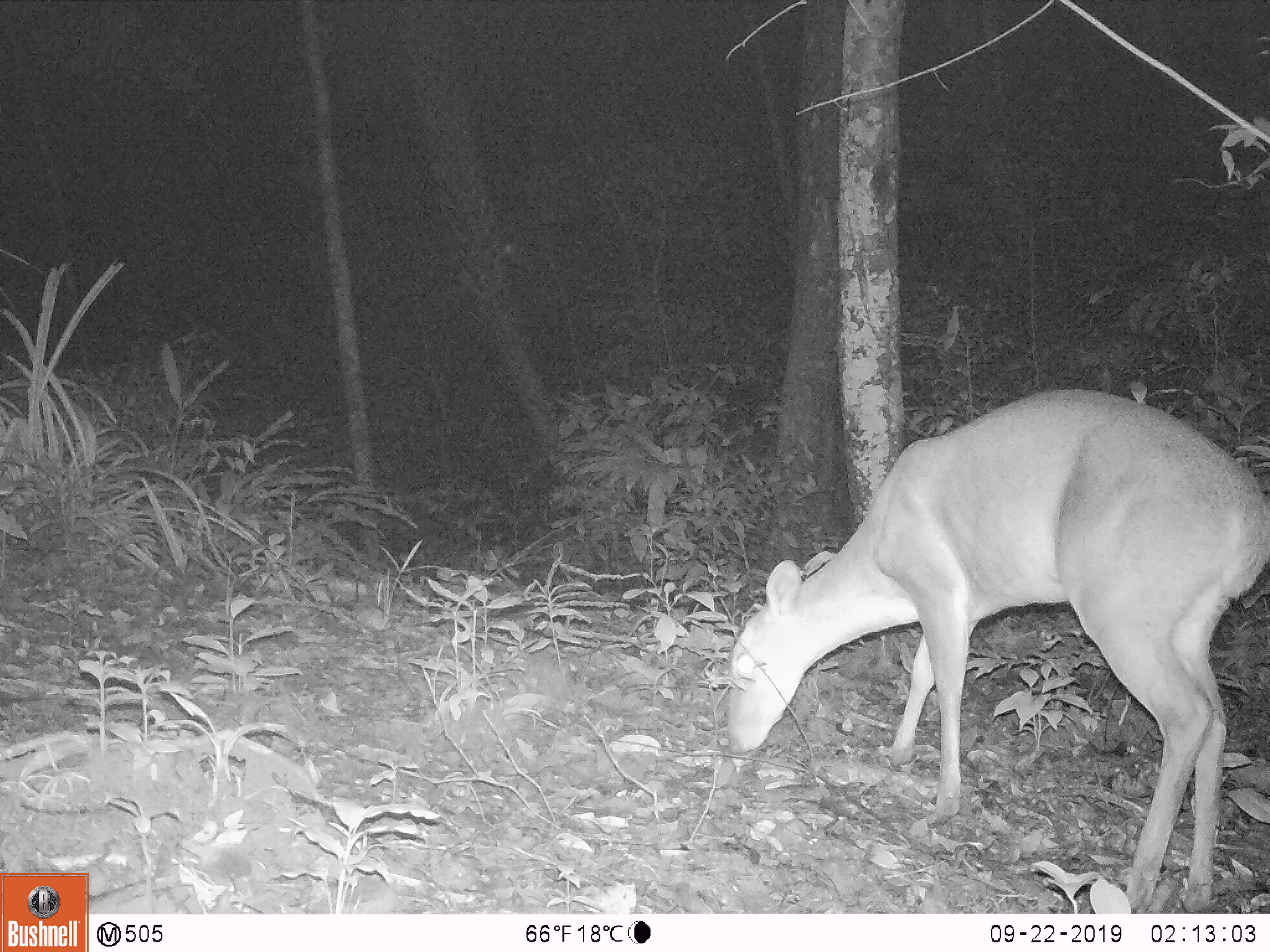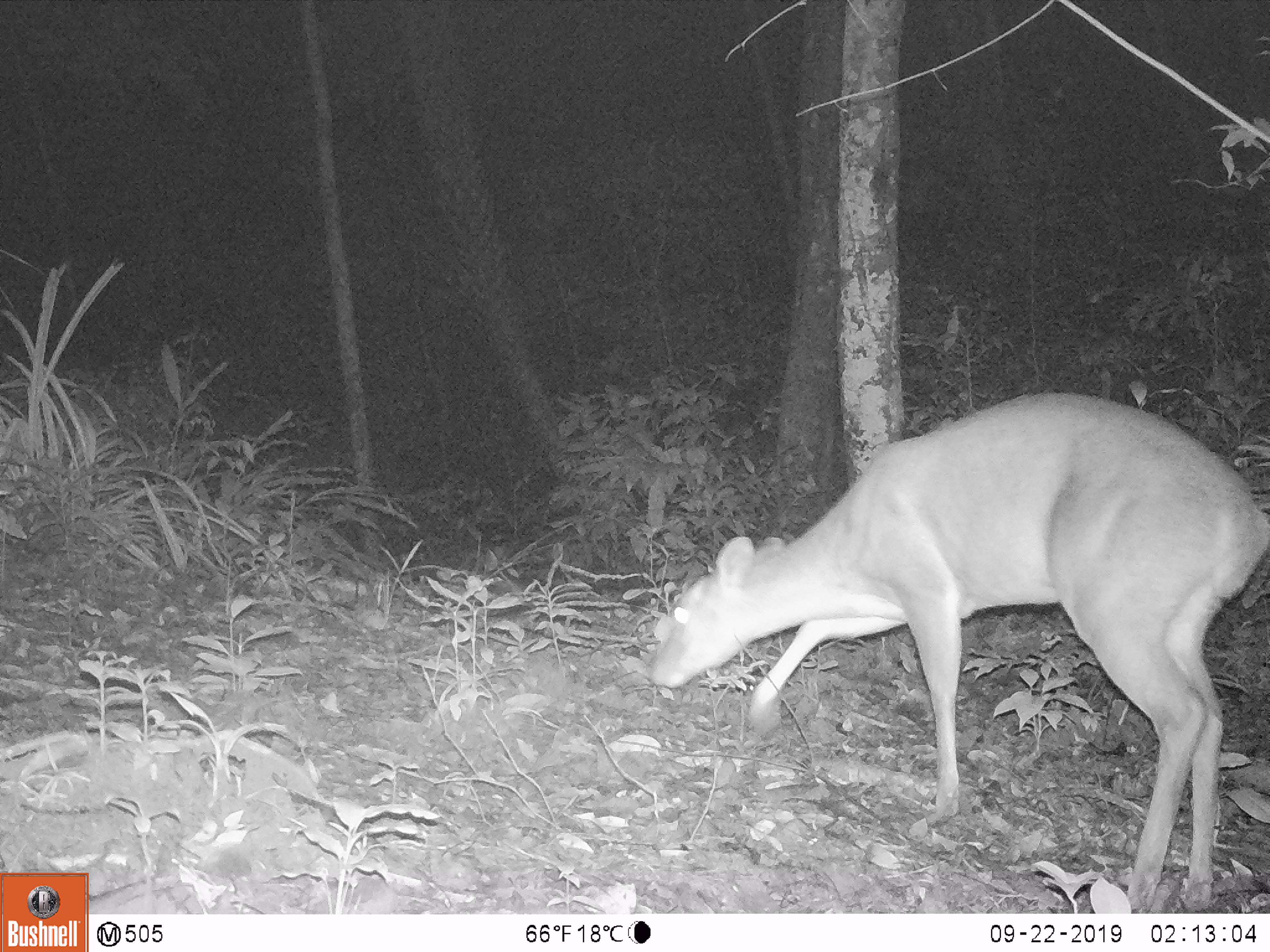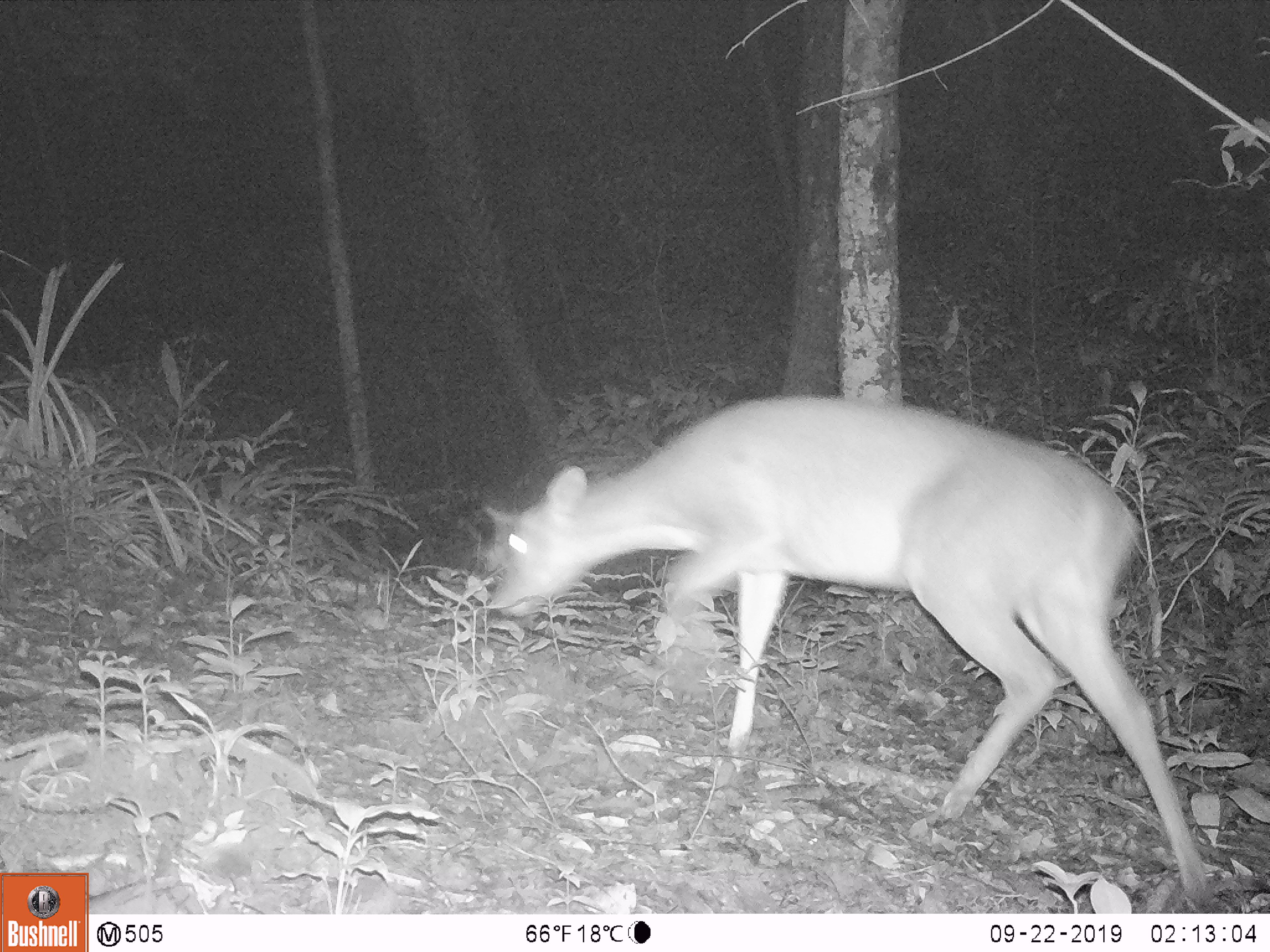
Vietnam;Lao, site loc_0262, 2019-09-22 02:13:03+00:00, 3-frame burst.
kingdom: Animalia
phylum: Chordata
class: Mammalia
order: Artiodactyla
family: Cervidae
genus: Muntiacus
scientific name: Muntiacus vuquangensis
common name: large-antlered muntjac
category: large antlered muntjac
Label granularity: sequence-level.